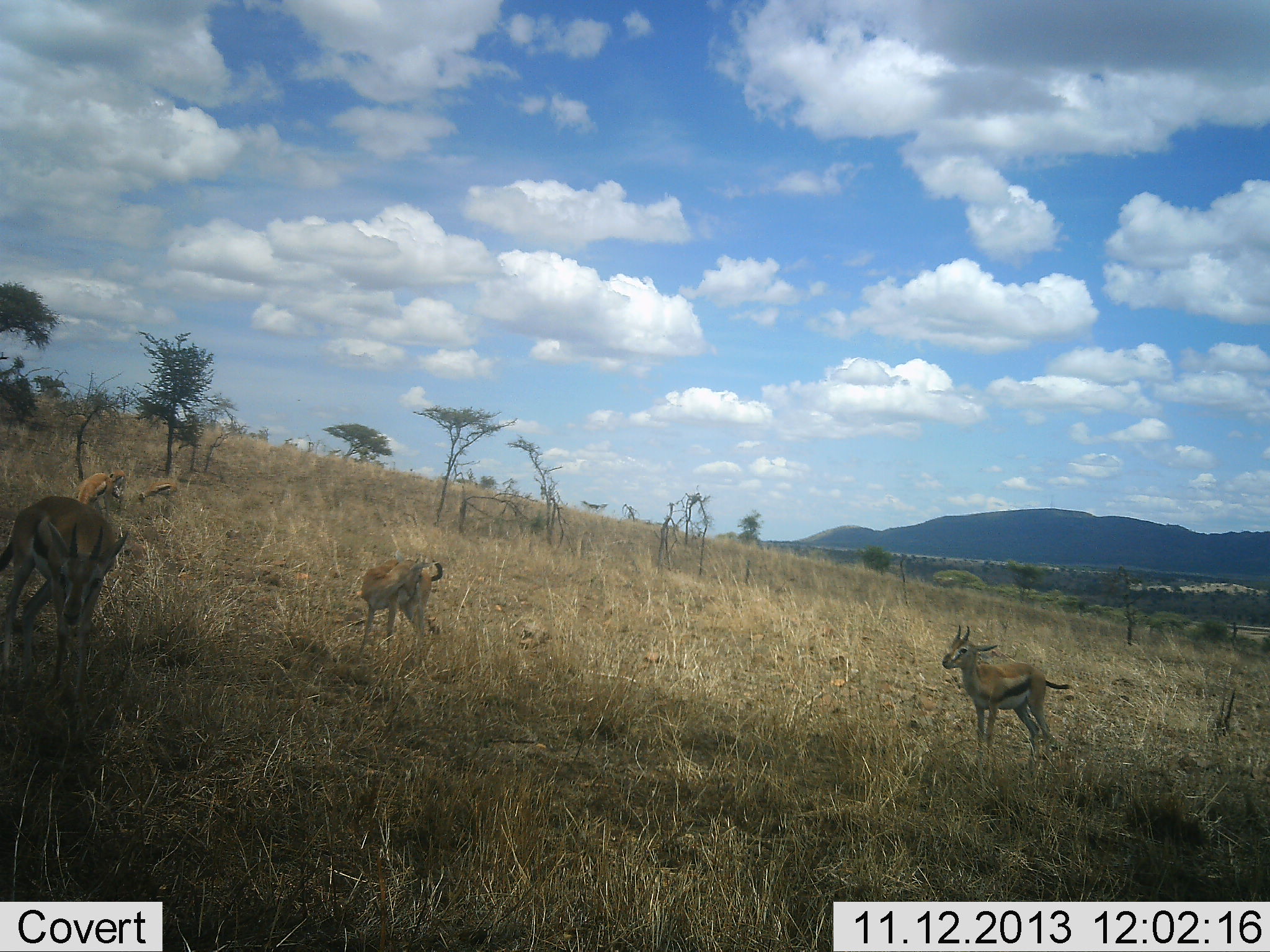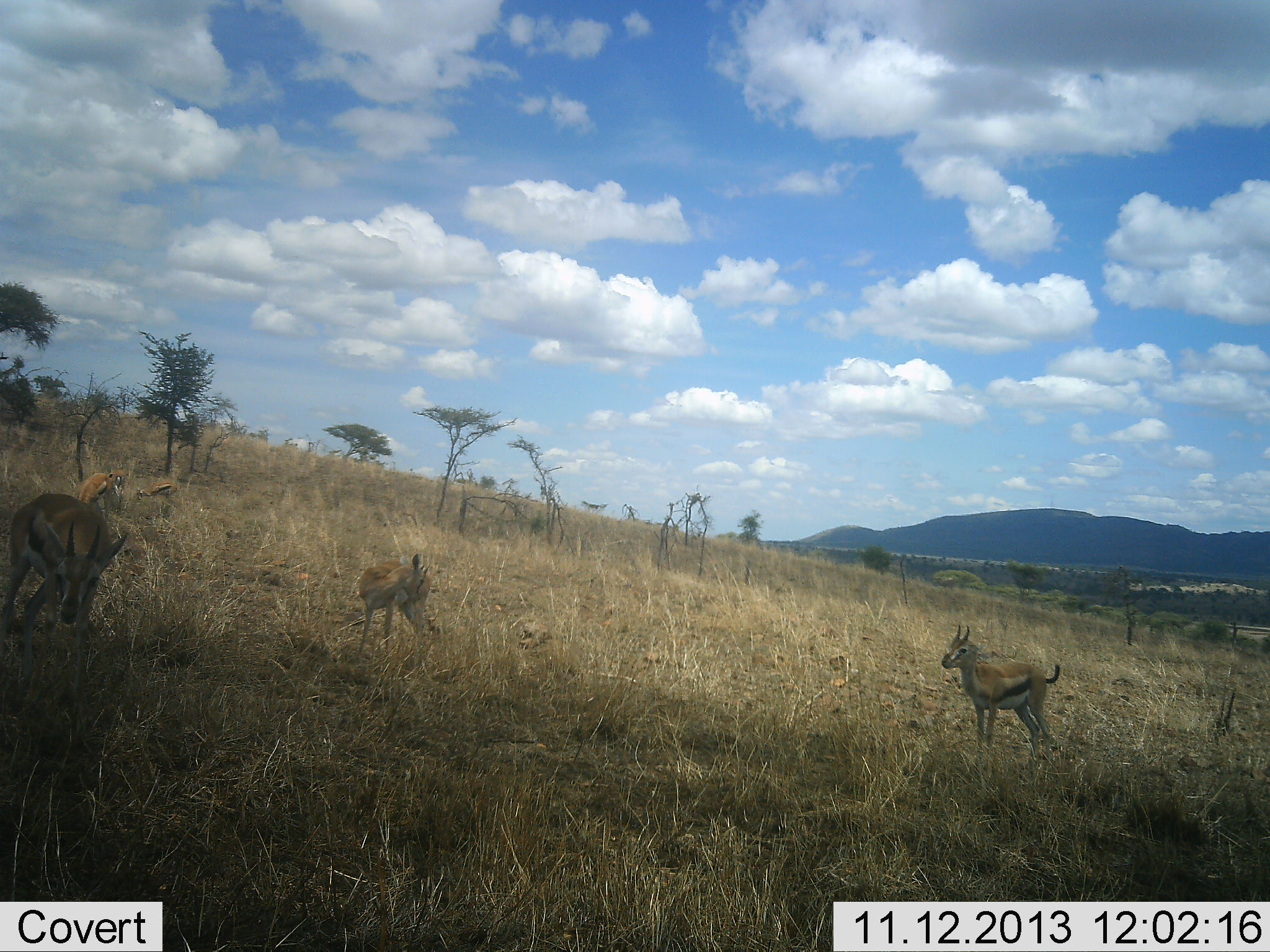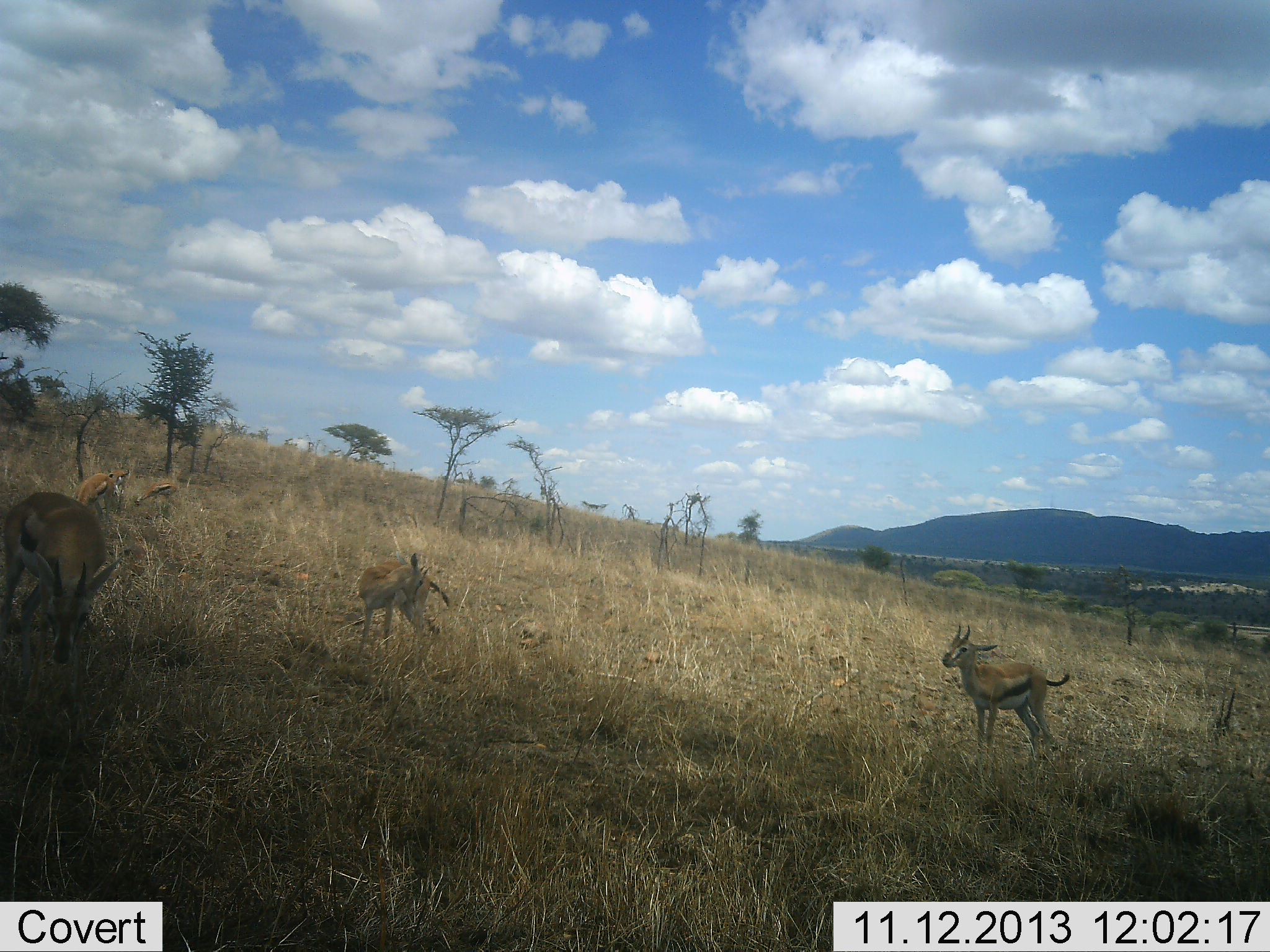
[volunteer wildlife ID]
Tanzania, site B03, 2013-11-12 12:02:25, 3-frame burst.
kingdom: Animalia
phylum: Chordata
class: Mammalia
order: Artiodactyla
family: Bovidae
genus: Eudorcas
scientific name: Eudorcas thomsonii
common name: thomson's gazelle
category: gazellethomsons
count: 5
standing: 80%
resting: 0%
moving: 10%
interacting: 0%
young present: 10%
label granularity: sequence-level